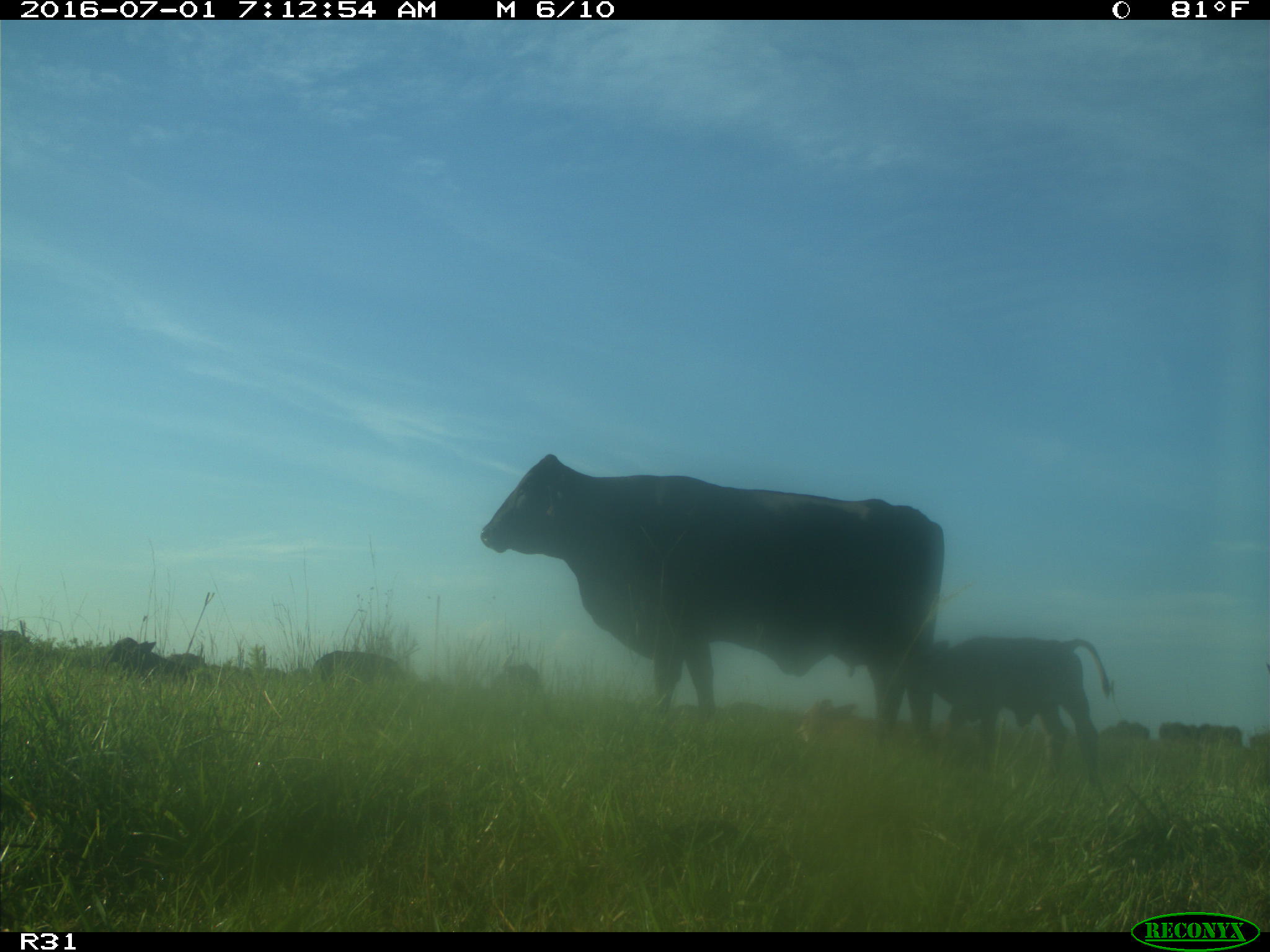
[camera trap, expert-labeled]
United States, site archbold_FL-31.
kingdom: Animalia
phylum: Chordata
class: Mammalia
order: Artiodactyla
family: Bovidae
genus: Bos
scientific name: Bos taurus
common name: domestic cow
Bos taurus (domestic cow).